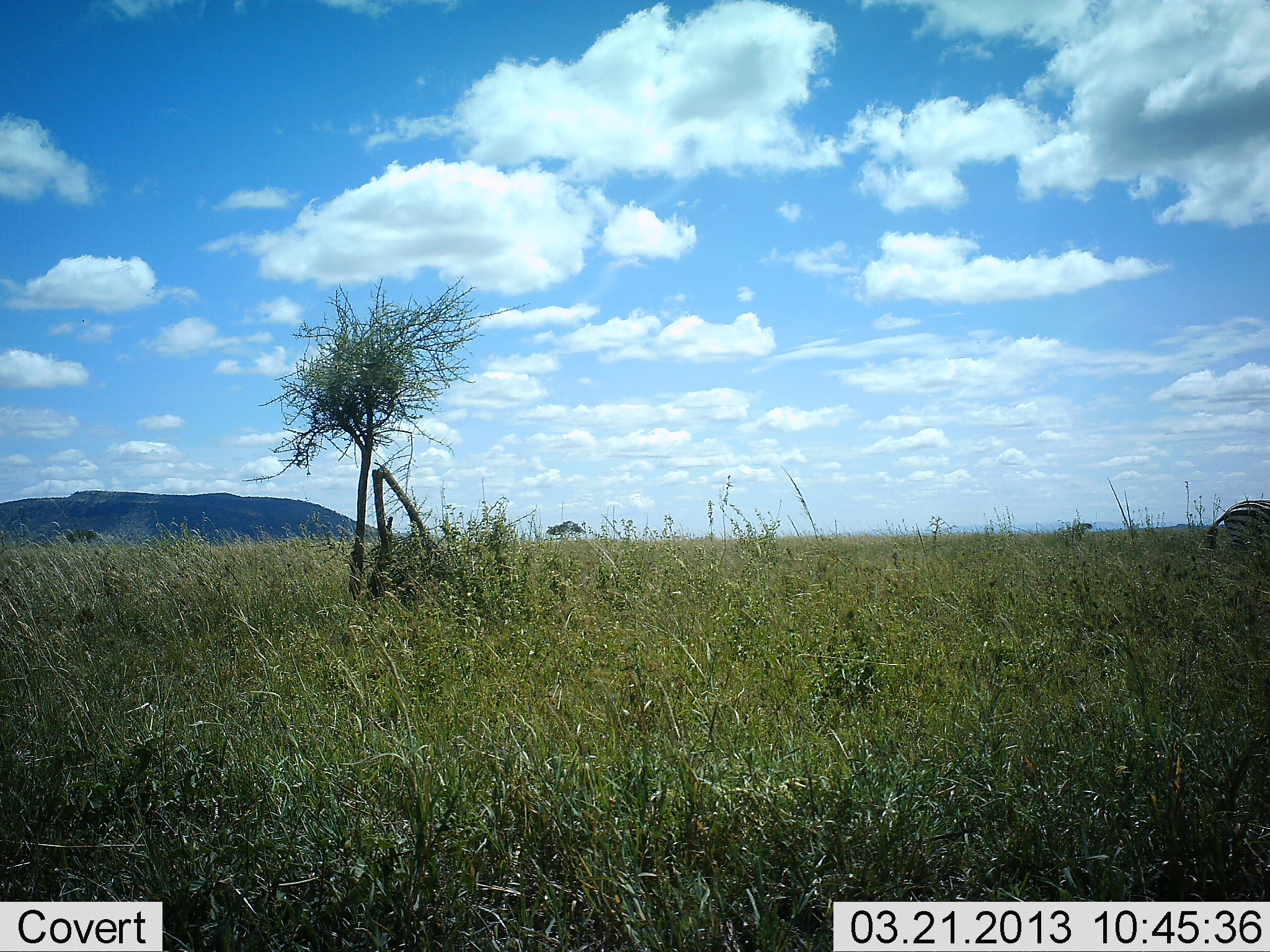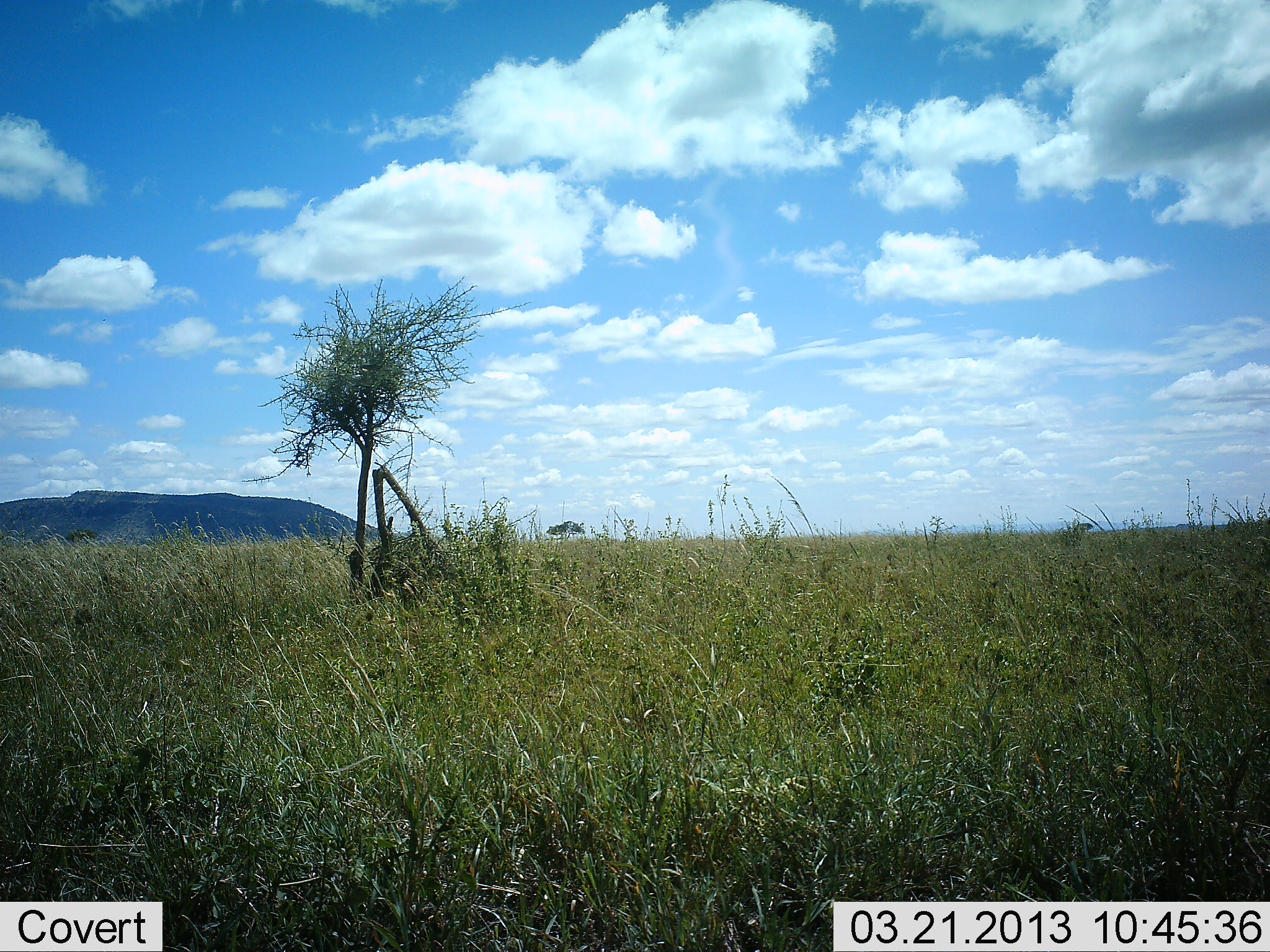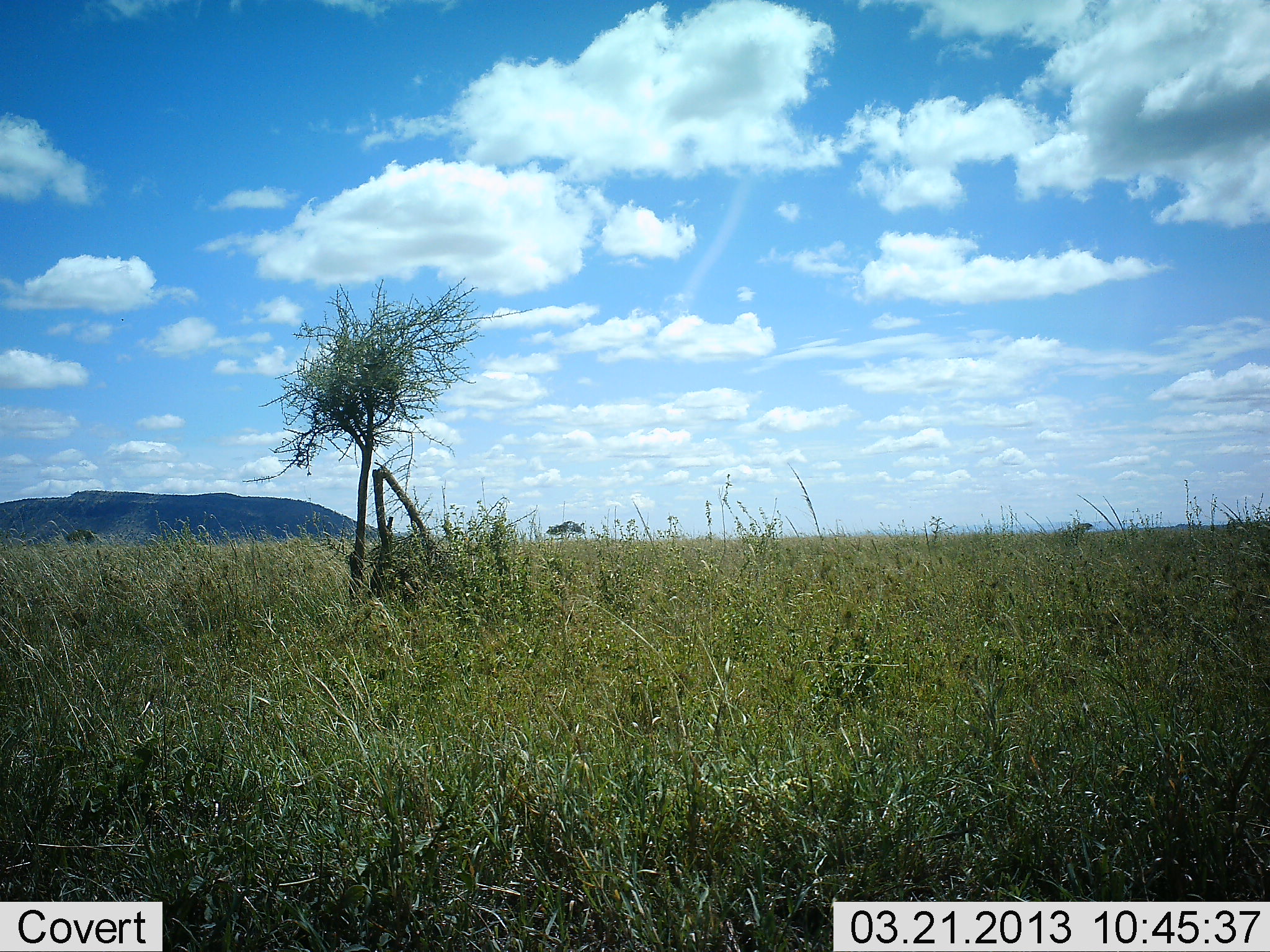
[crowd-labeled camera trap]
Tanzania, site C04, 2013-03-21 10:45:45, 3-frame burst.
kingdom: Animalia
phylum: Chordata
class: Mammalia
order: Perissodactyla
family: Equidae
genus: Equus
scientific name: Equus quagga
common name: plains zebra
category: zebra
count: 1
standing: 0%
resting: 0%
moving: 100%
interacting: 0%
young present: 0%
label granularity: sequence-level